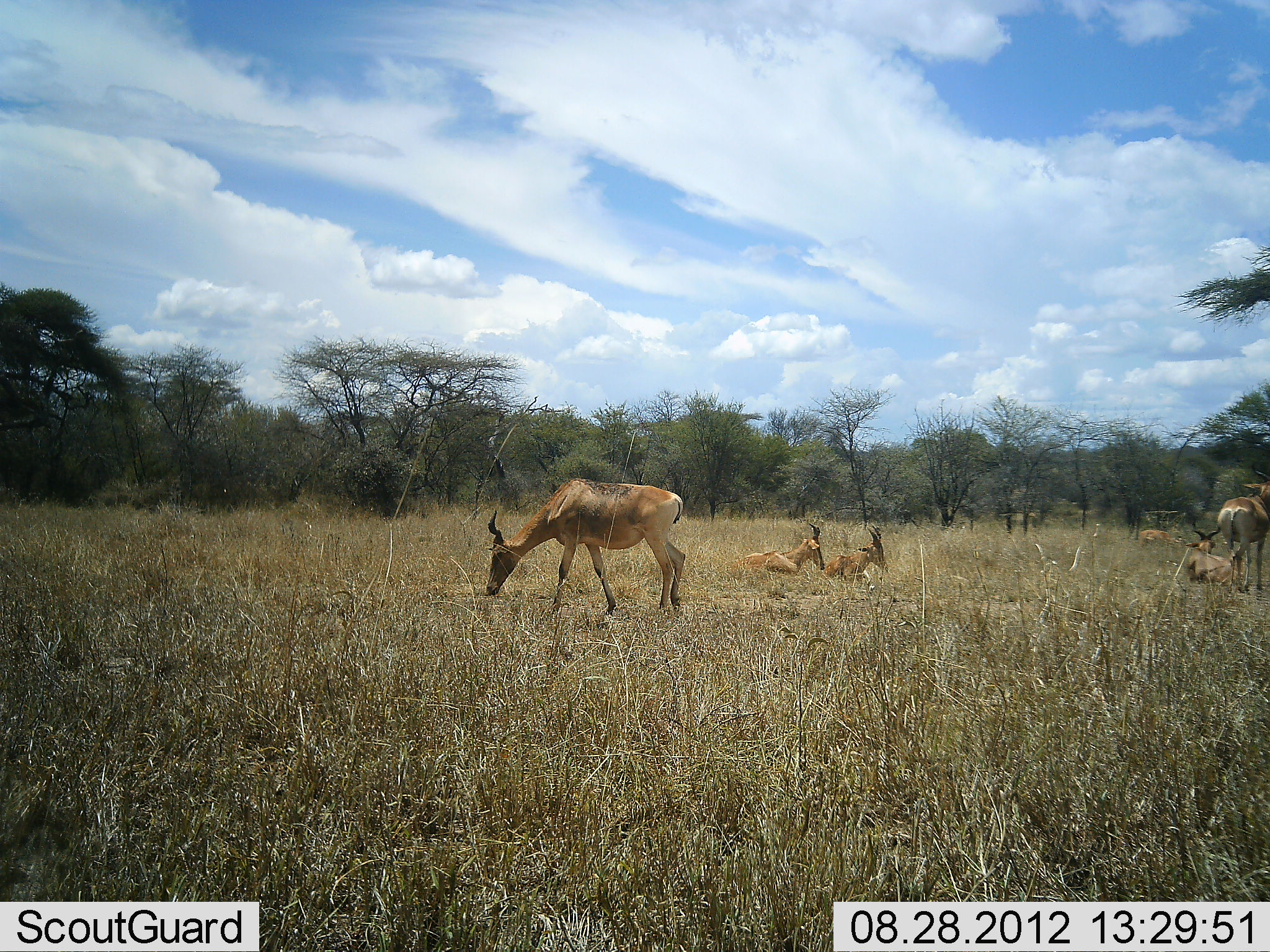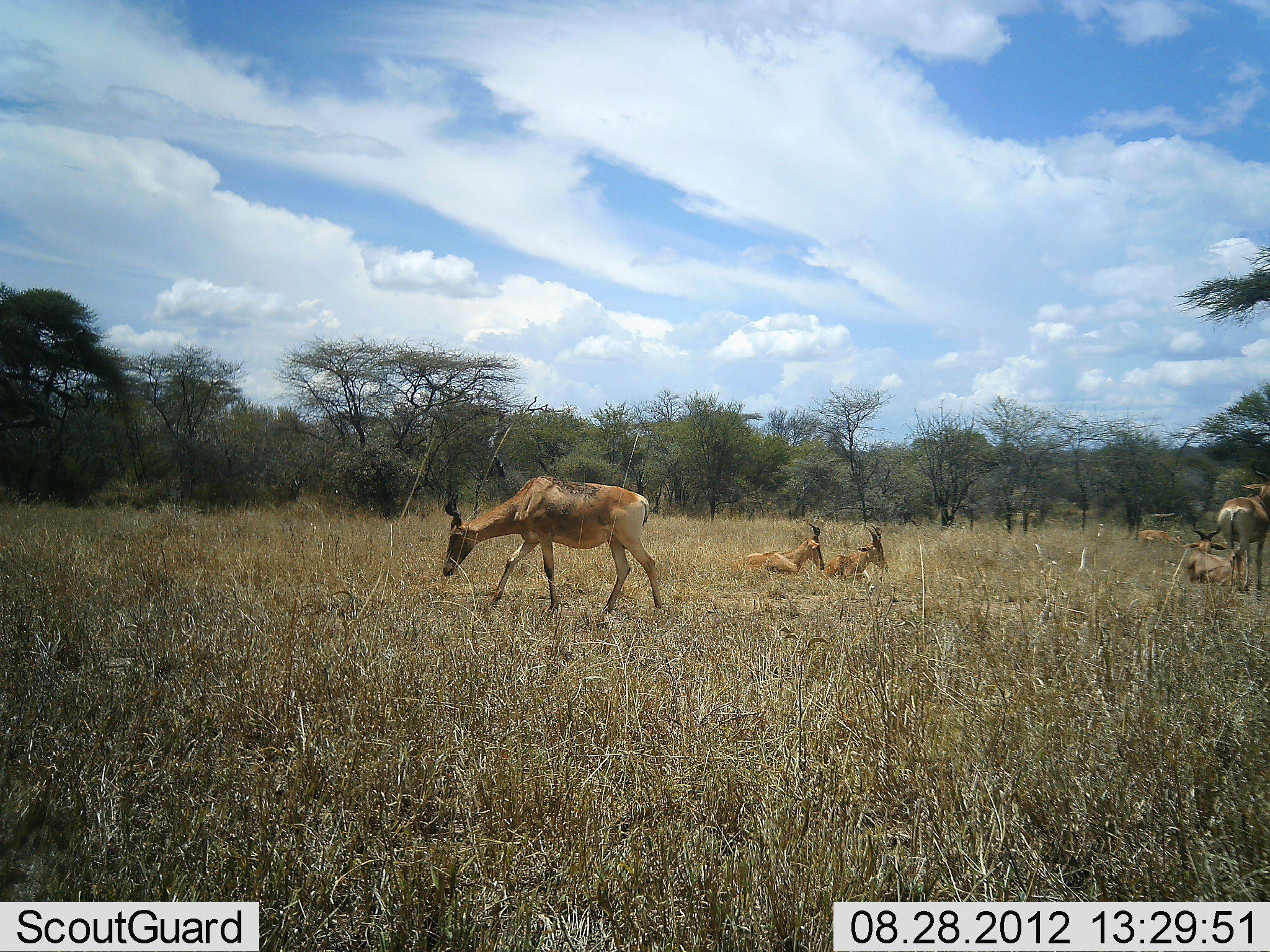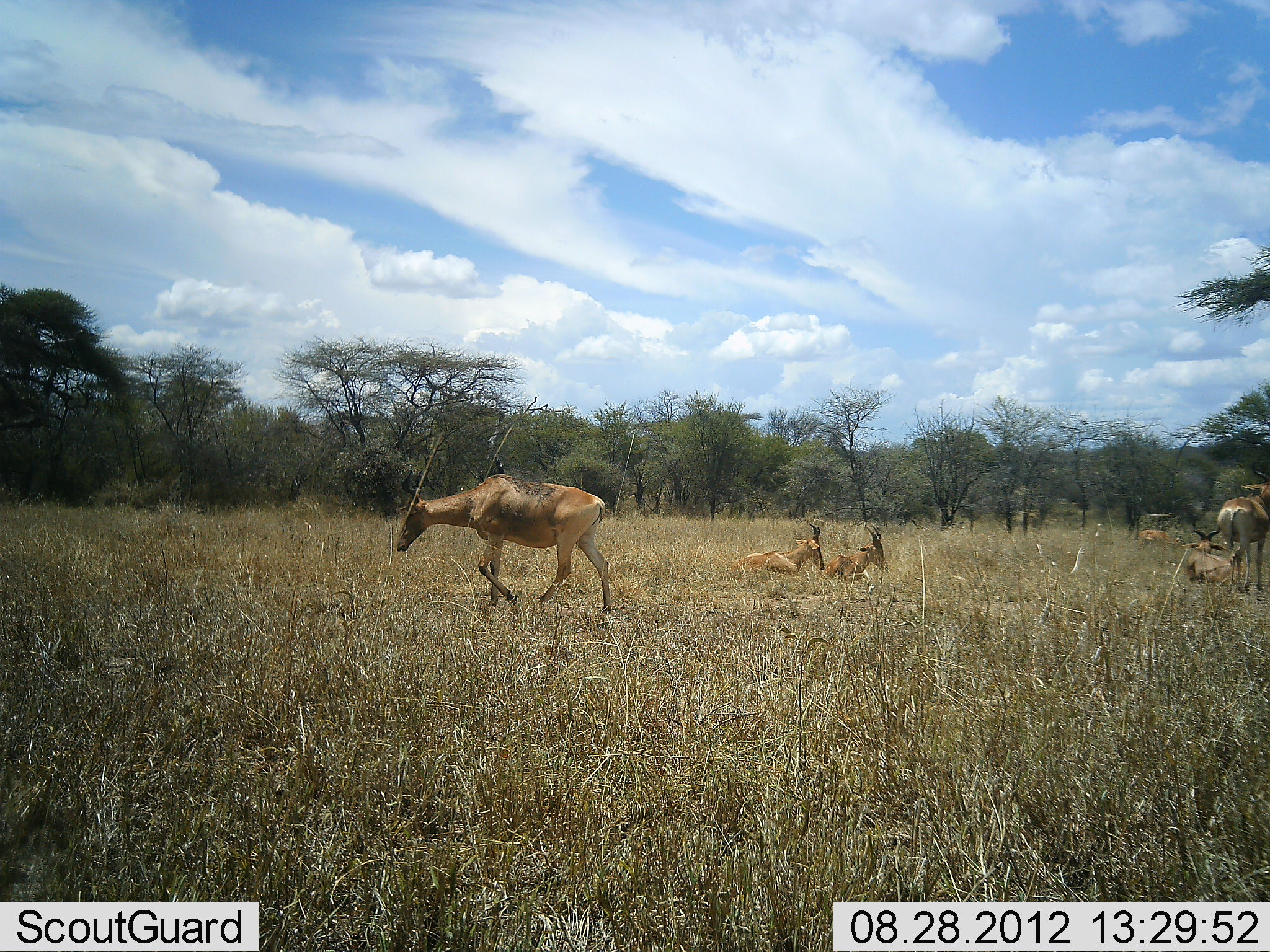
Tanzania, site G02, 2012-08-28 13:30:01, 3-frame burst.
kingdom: Animalia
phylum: Chordata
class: Mammalia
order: Artiodactyla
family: Bovidae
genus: Alcelaphus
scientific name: Alcelaphus buselaphus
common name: hartebeest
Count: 6.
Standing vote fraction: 70%.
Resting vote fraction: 90%.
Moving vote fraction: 60%.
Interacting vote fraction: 0%.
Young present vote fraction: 0%.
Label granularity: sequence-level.